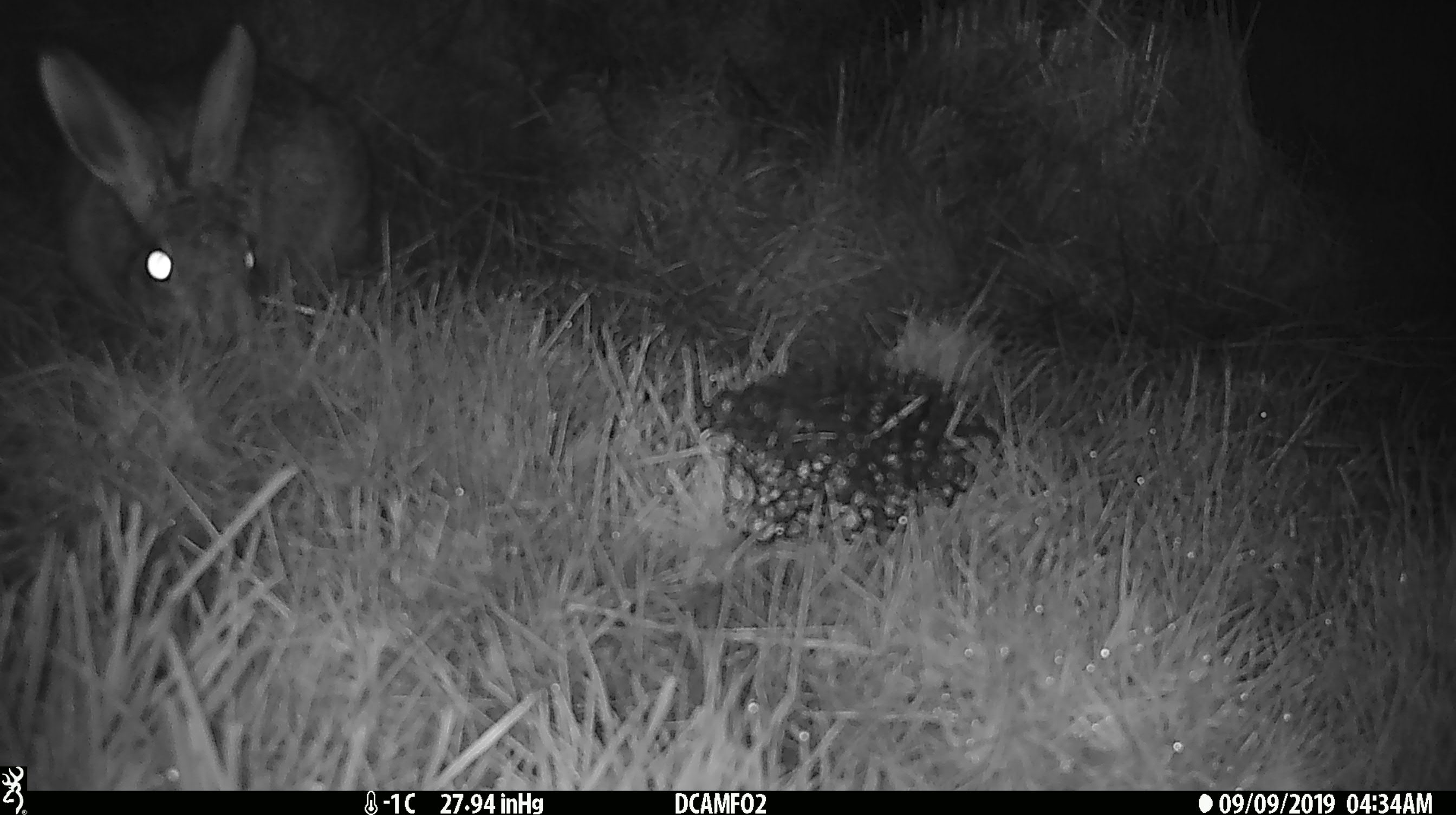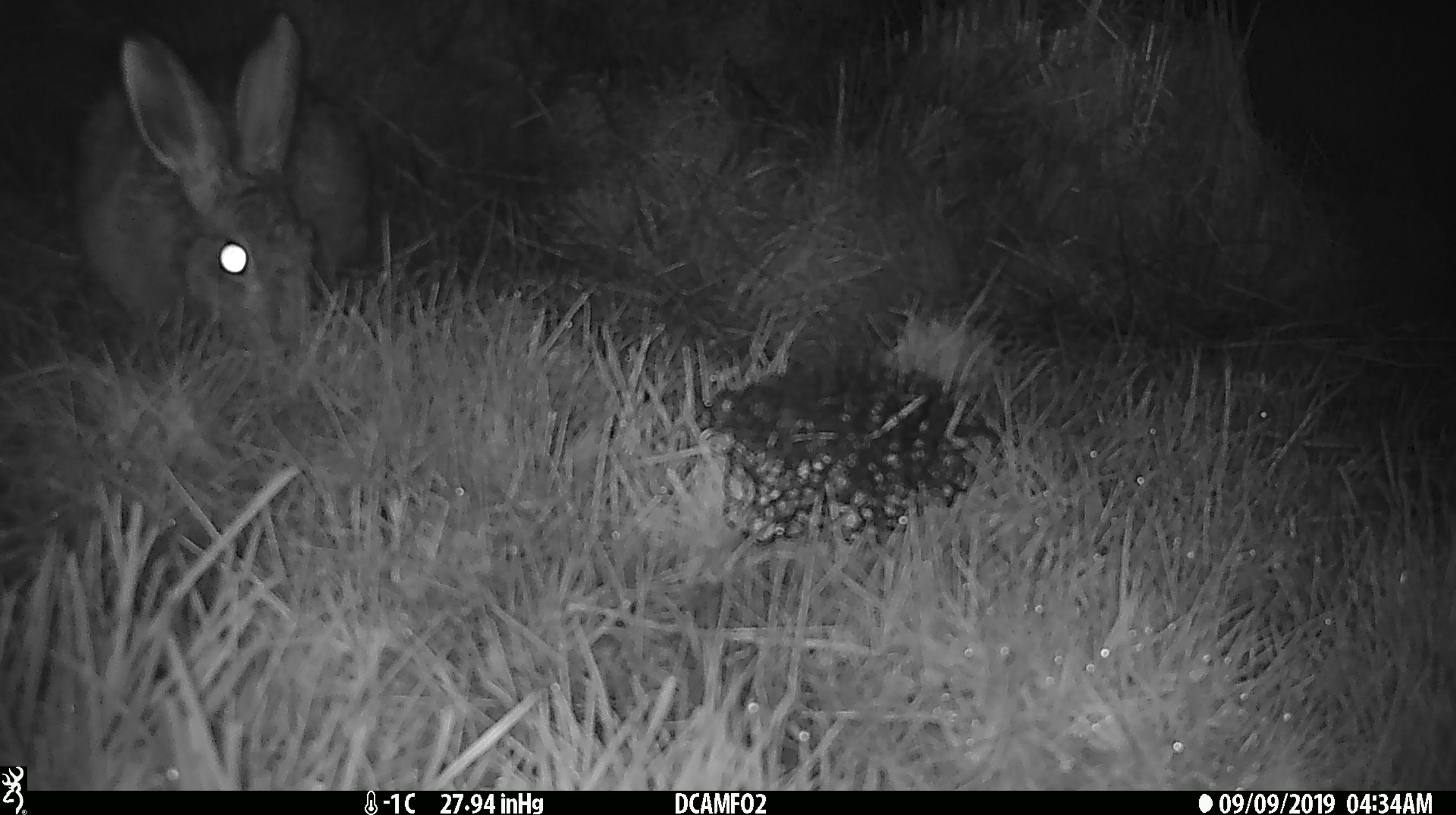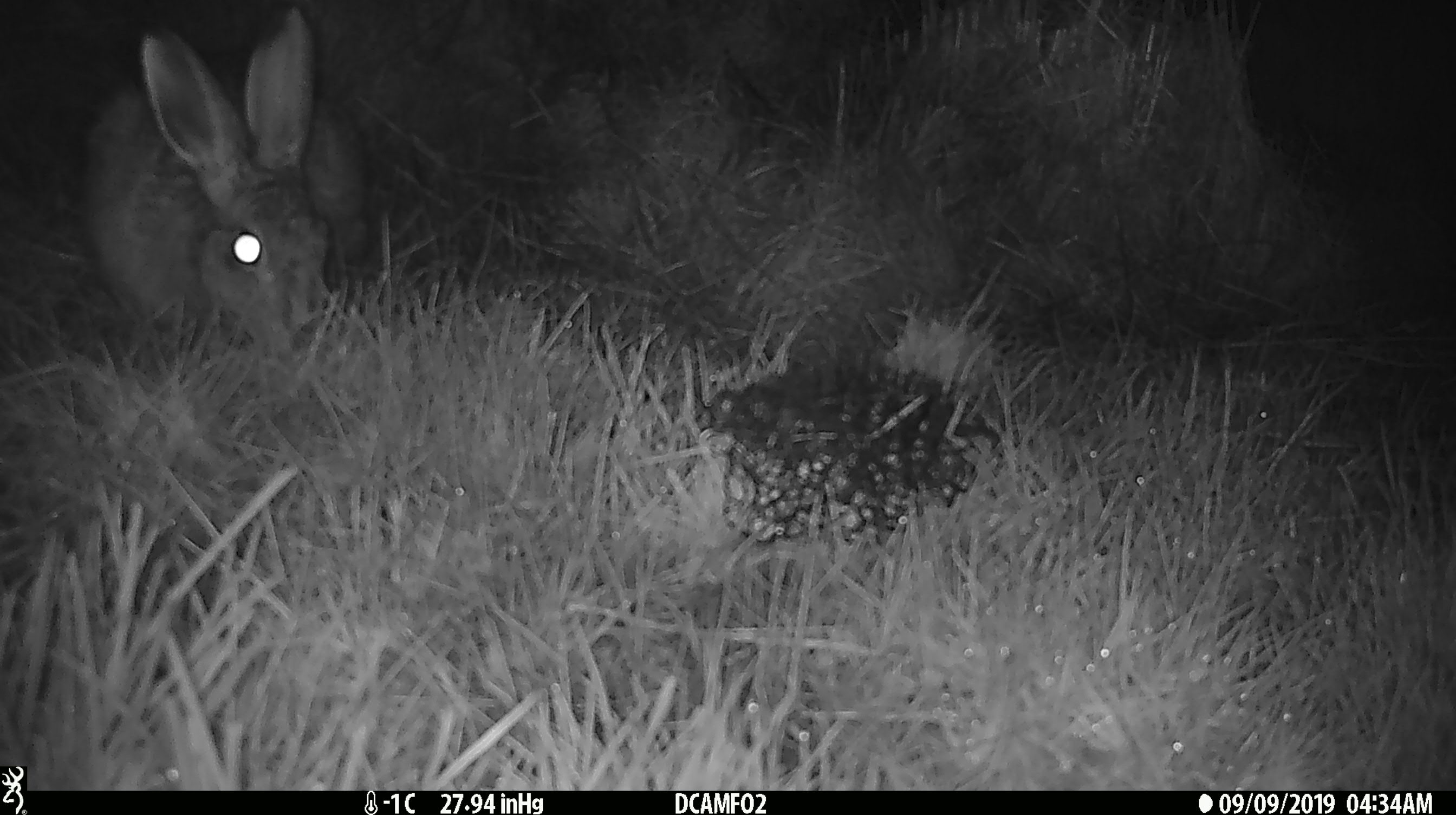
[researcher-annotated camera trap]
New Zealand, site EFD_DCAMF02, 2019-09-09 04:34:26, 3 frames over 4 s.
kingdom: Animalia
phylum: Chordata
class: Mammalia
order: Lagomorpha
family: Leporidae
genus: Lepus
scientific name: Lepus europaeus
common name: brown hare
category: hare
Hare (brown hare) (Lepus europaeus).